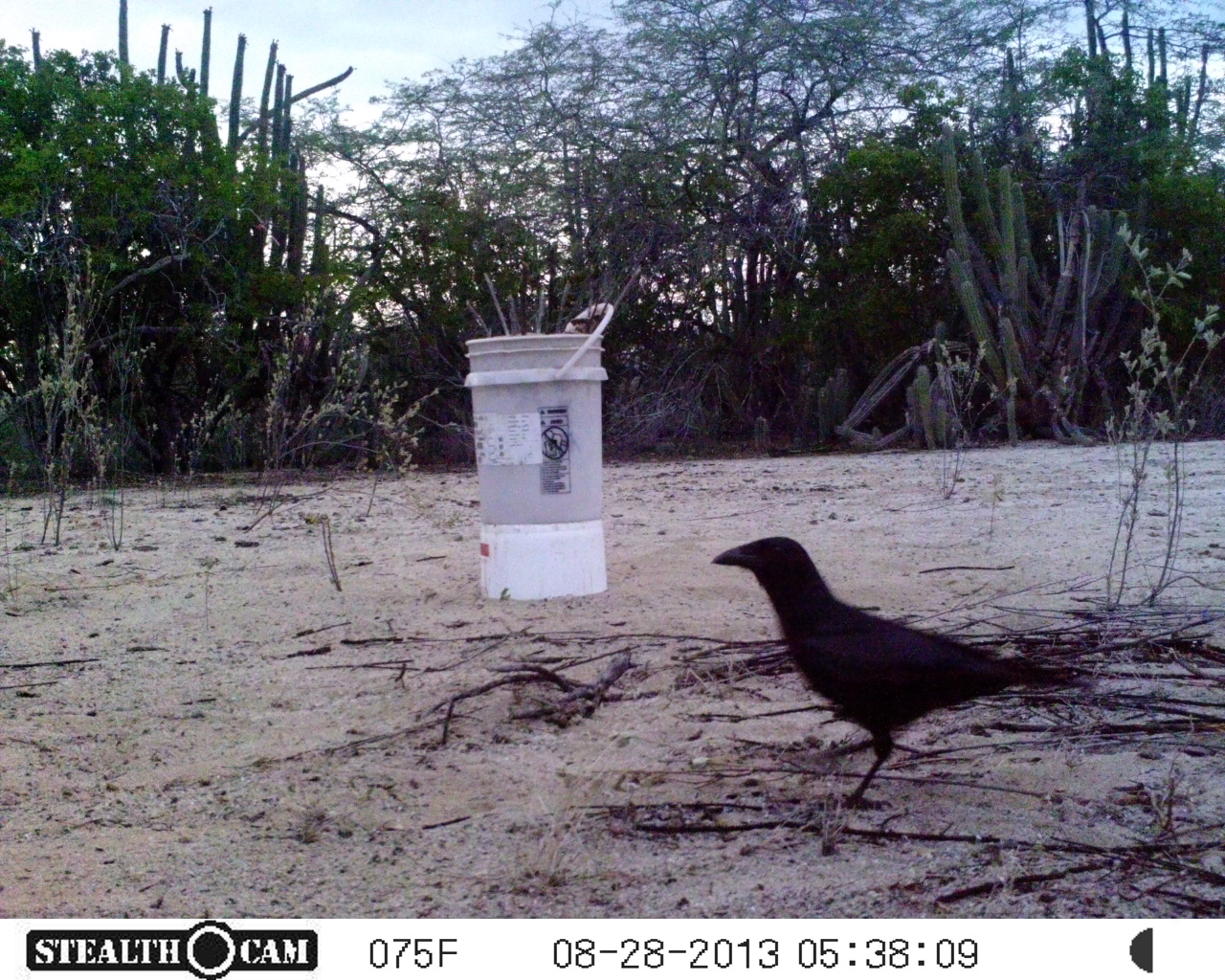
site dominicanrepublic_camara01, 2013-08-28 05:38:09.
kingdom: Animalia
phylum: Chordata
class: Aves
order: Passeriformes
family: Corvidae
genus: Corvus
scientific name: Corvus corax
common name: raven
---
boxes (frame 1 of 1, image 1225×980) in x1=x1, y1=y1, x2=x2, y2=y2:
raven: x1=702, y1=531, x2=1020, y2=819